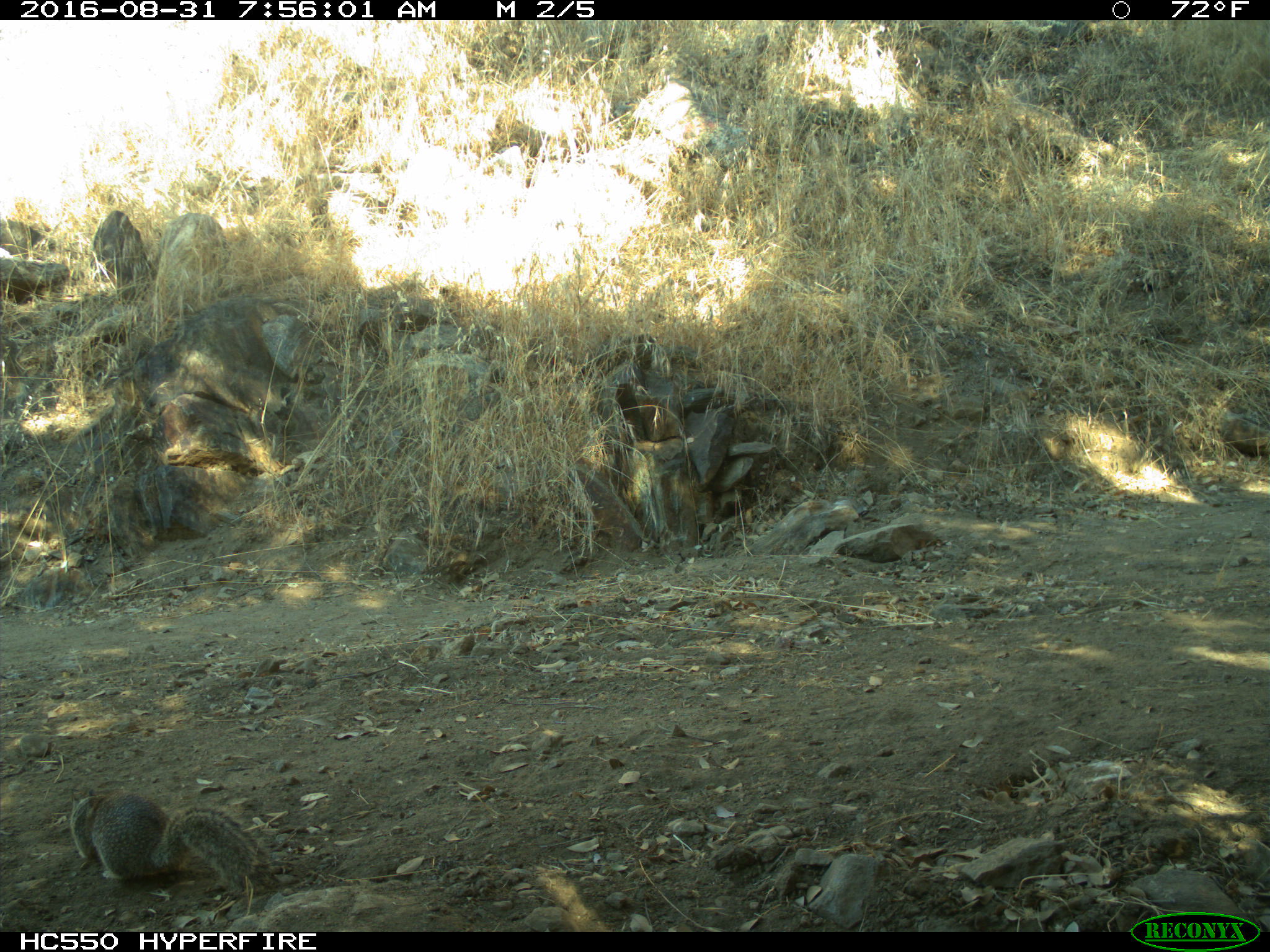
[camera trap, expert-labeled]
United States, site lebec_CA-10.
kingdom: Animalia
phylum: Chordata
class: Mammalia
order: Rodentia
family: Sciuridae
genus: Otospermophilus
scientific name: Otospermophilus beecheyi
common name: california ground squirrel